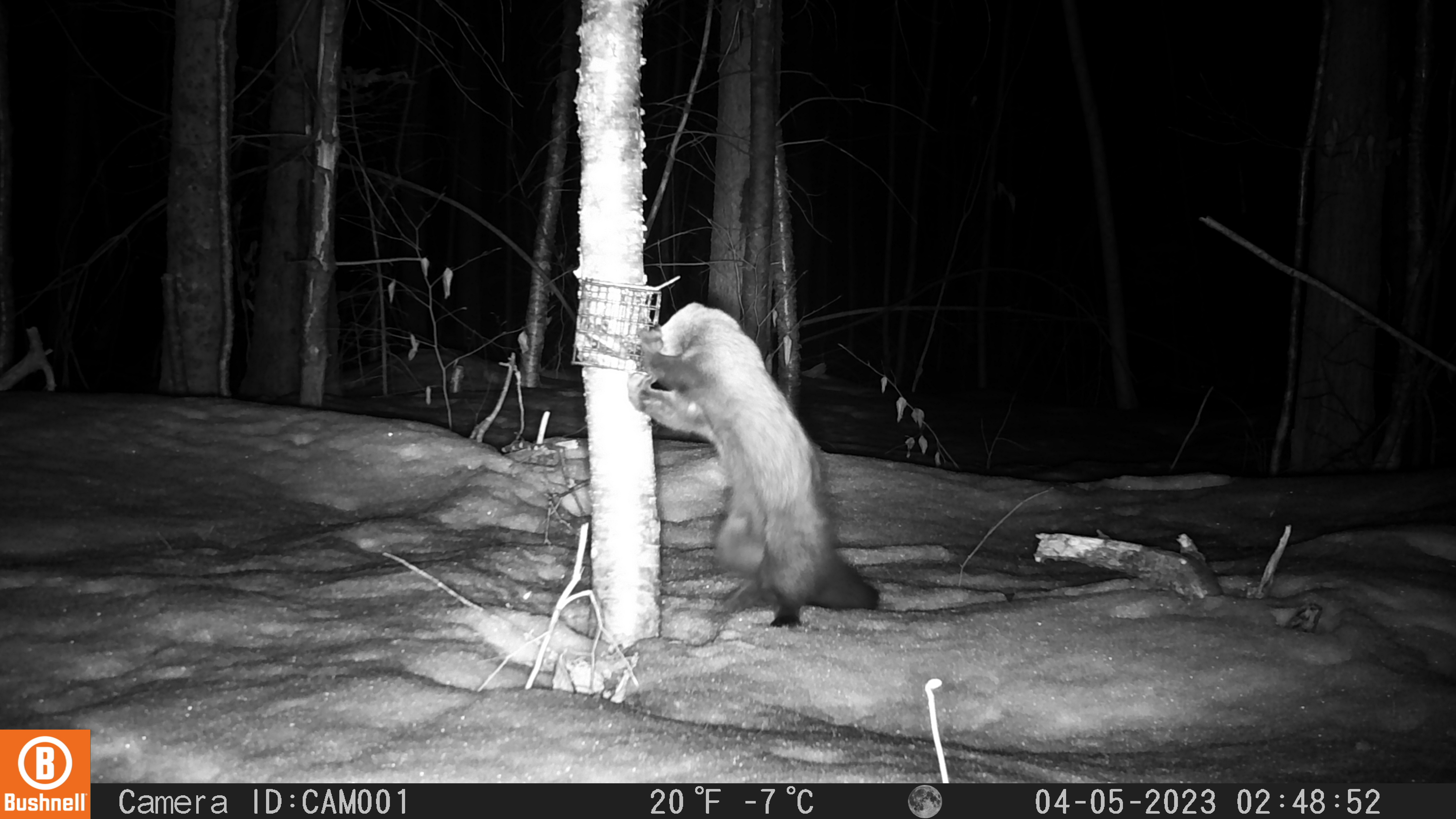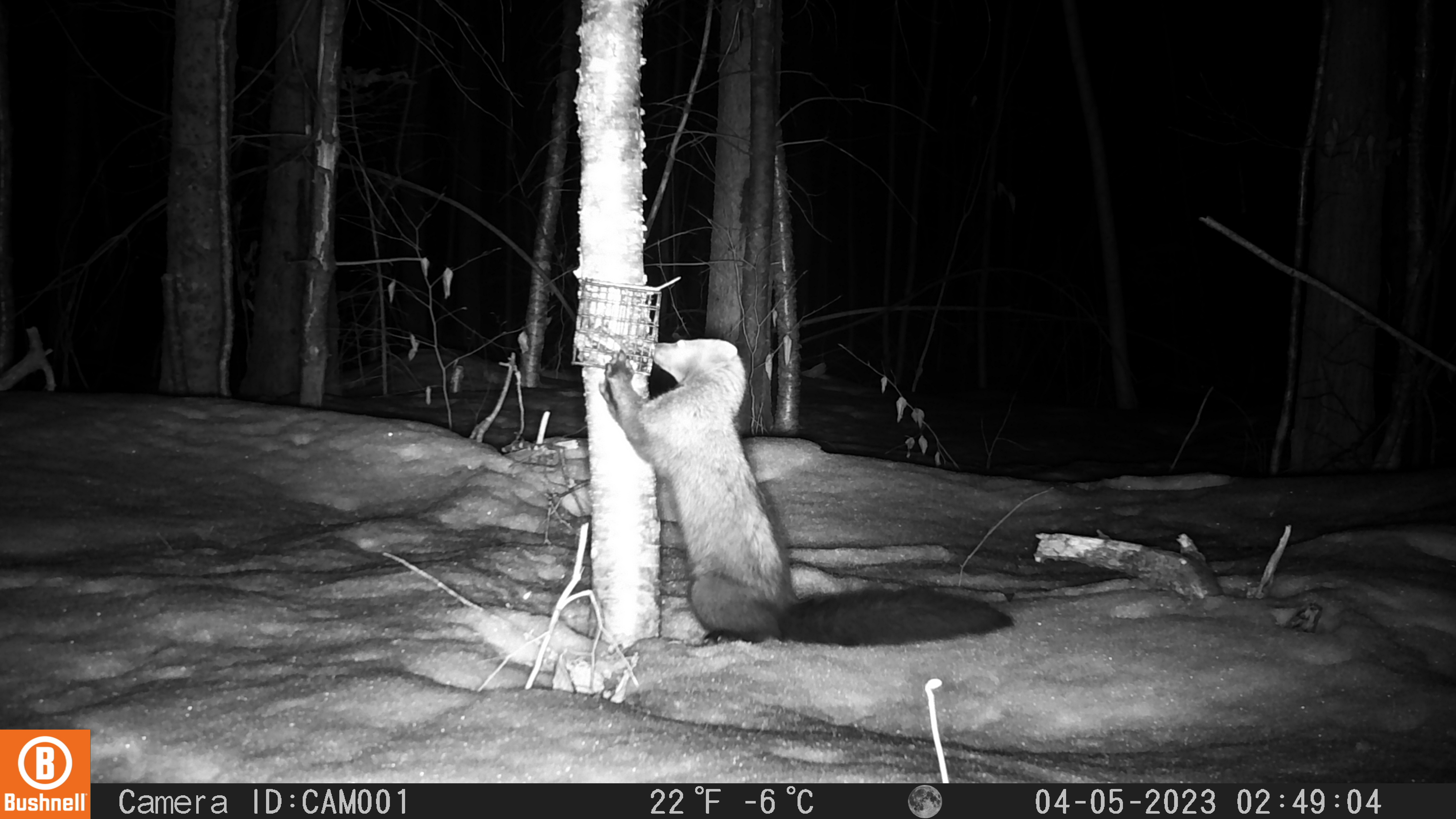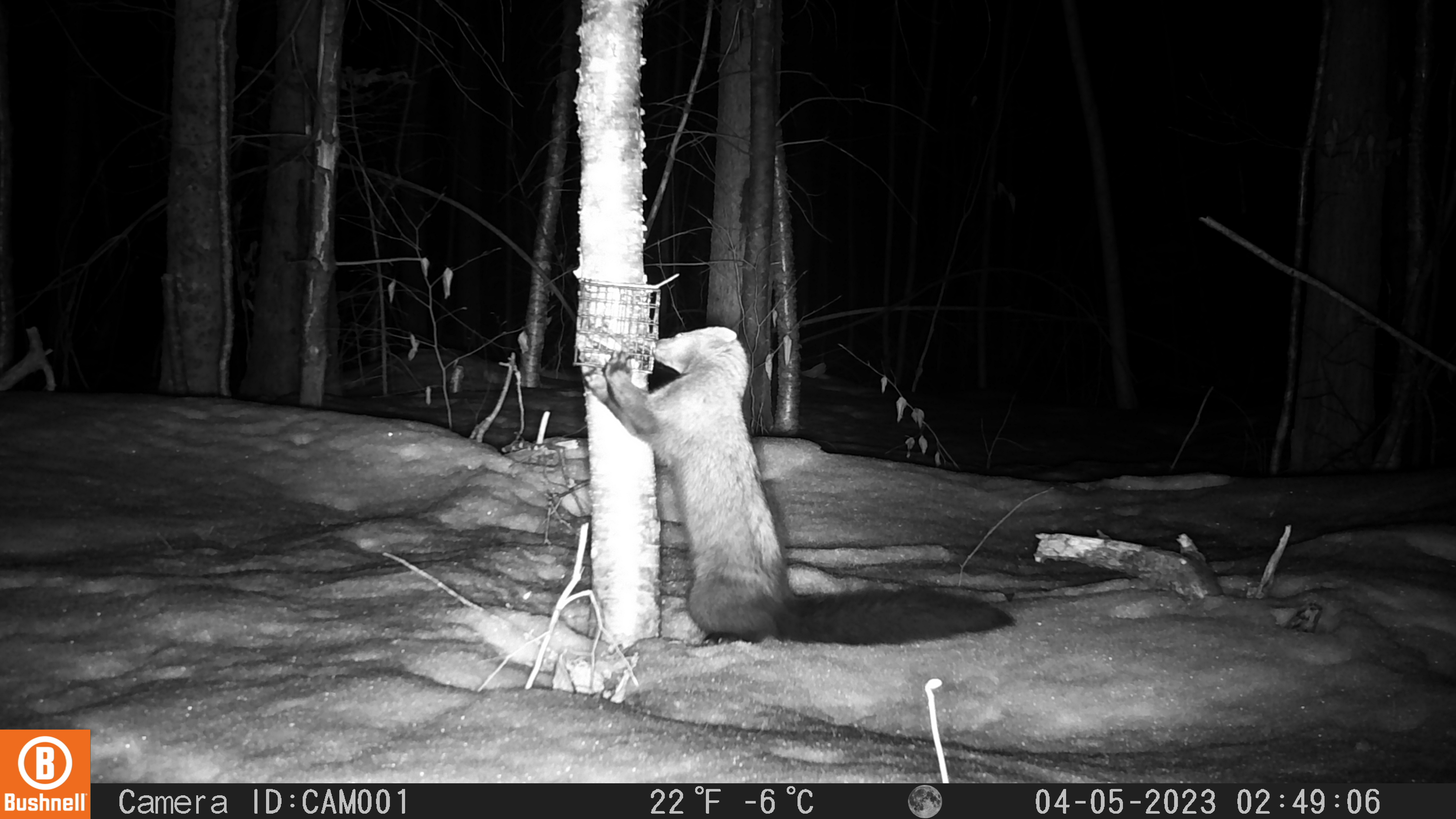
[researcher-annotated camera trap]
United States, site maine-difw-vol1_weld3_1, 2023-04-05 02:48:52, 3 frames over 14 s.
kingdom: Animalia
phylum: Chordata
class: Mammalia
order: Carnivora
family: Mustelidae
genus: Pekania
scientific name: Pekania pennanti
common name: fisher